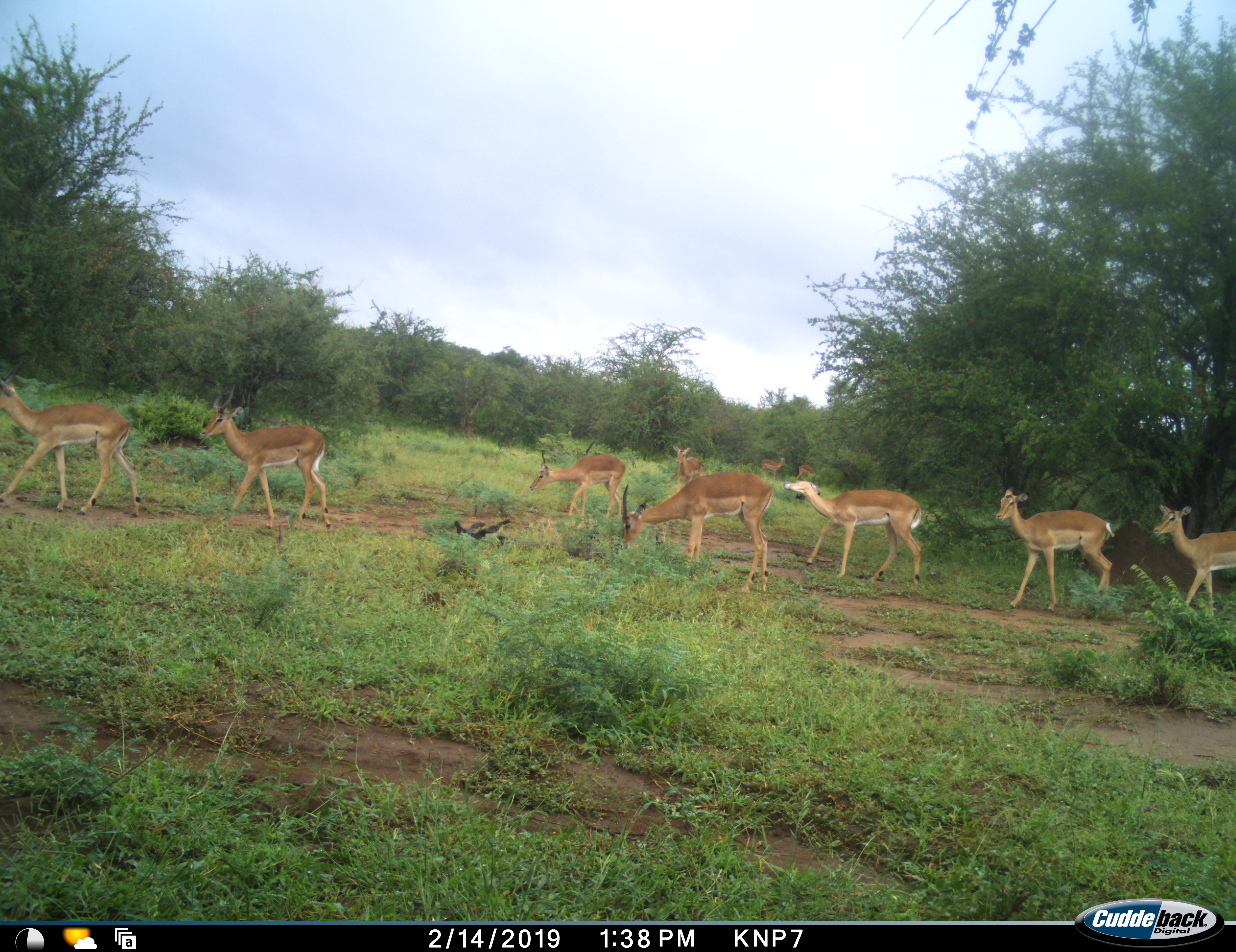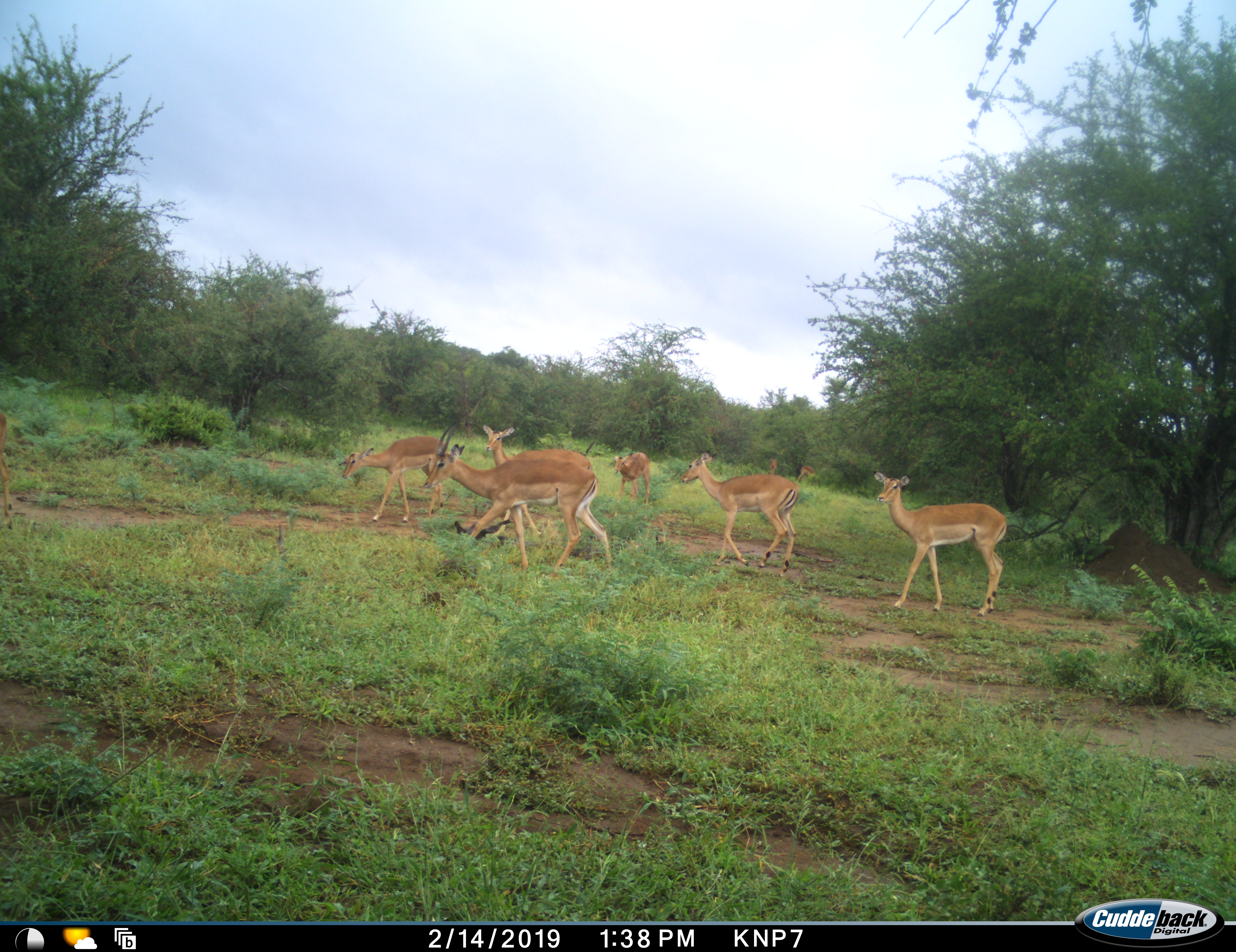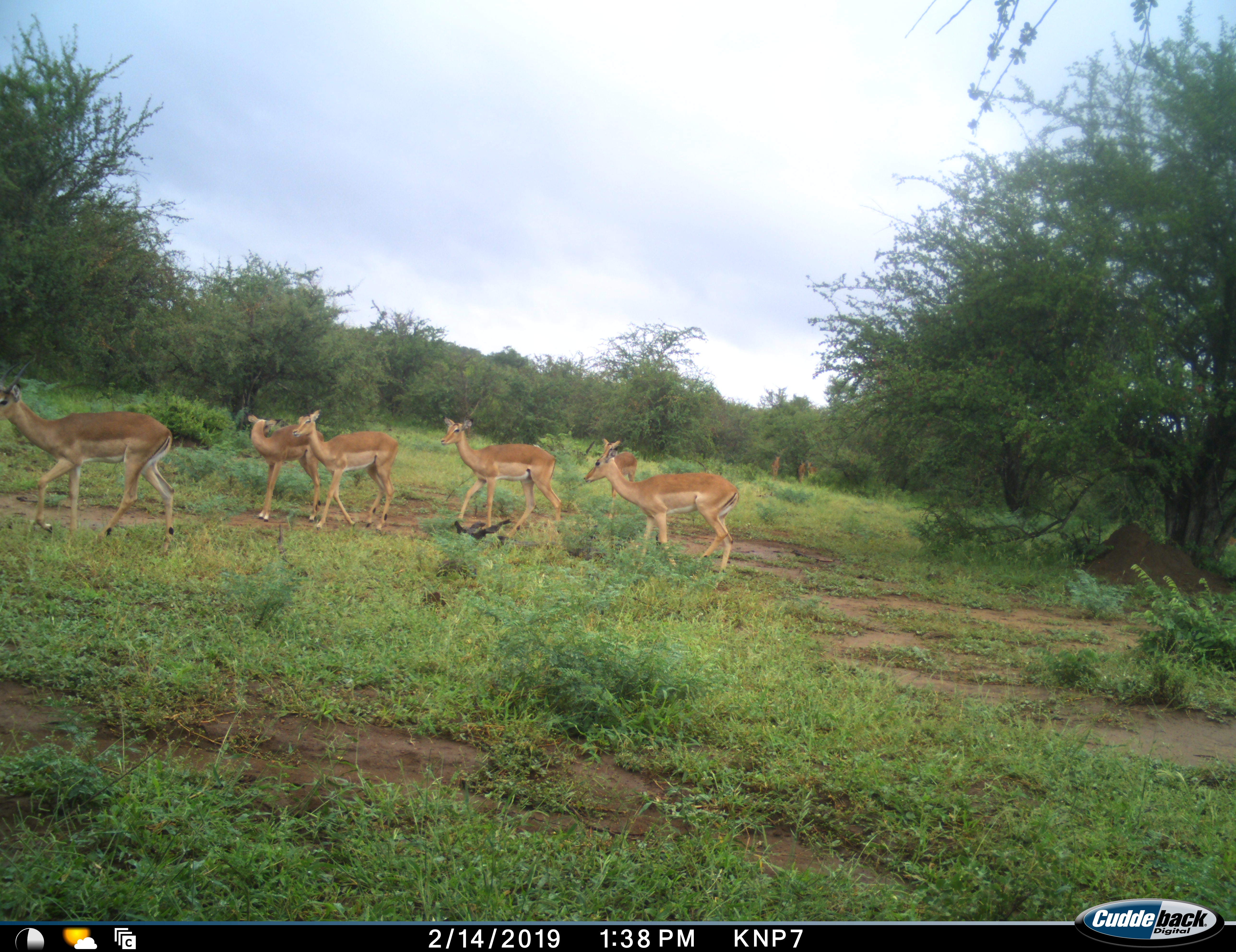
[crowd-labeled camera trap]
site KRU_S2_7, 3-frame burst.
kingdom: Animalia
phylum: Chordata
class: Mammalia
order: Artiodactyla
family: Bovidae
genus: Aepyceros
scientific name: Aepyceros melampus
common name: impala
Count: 11-50.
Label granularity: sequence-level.